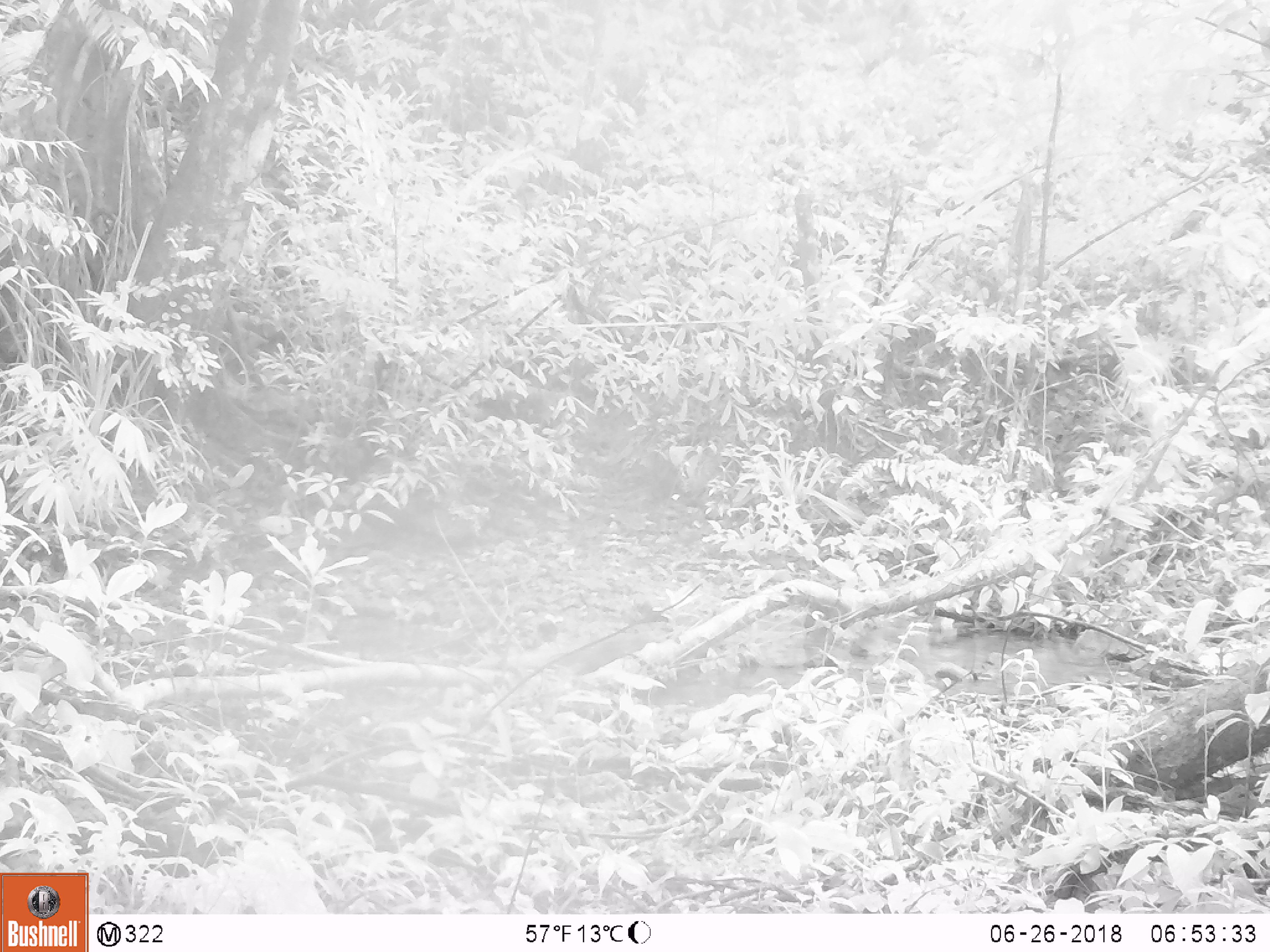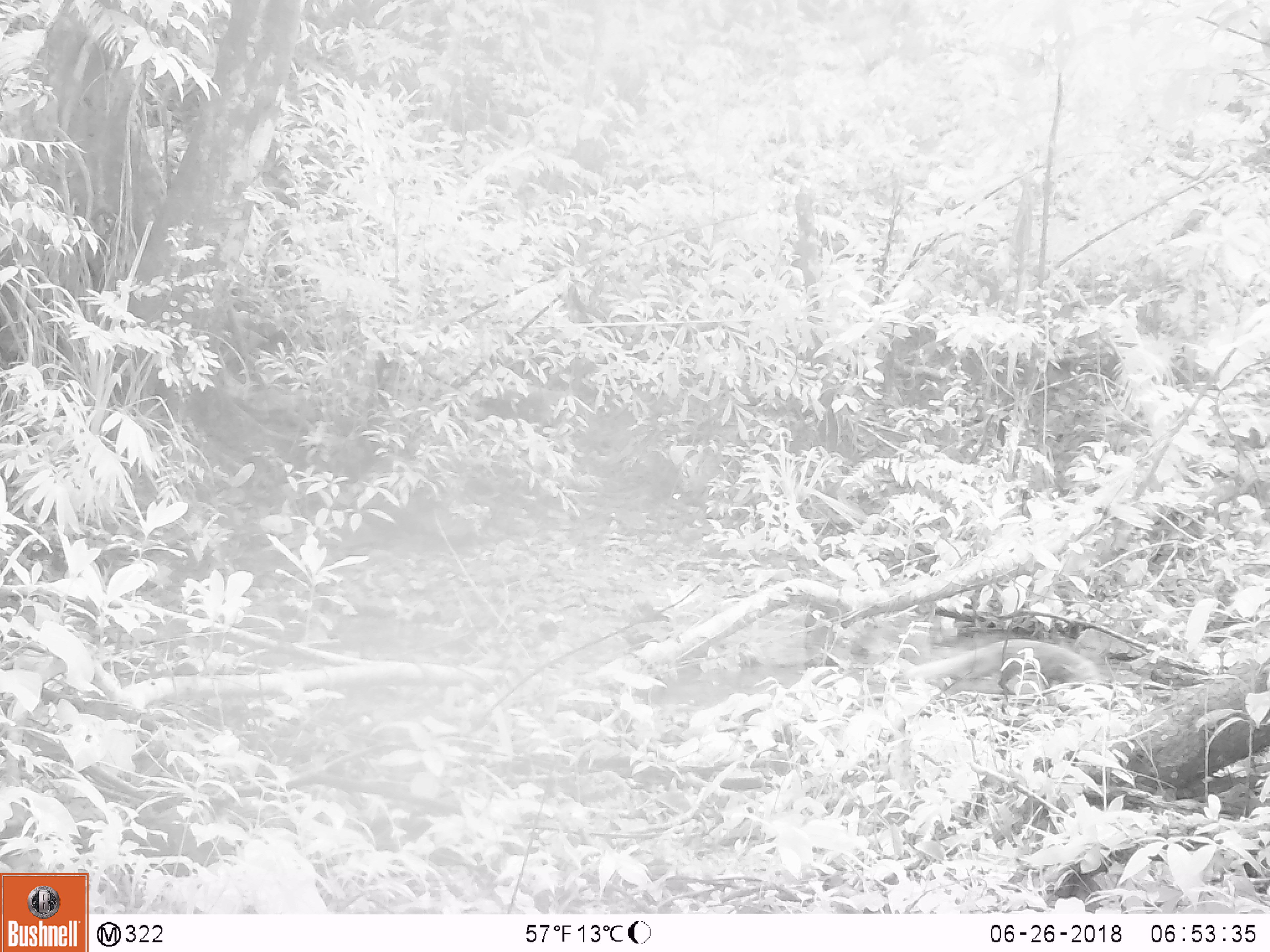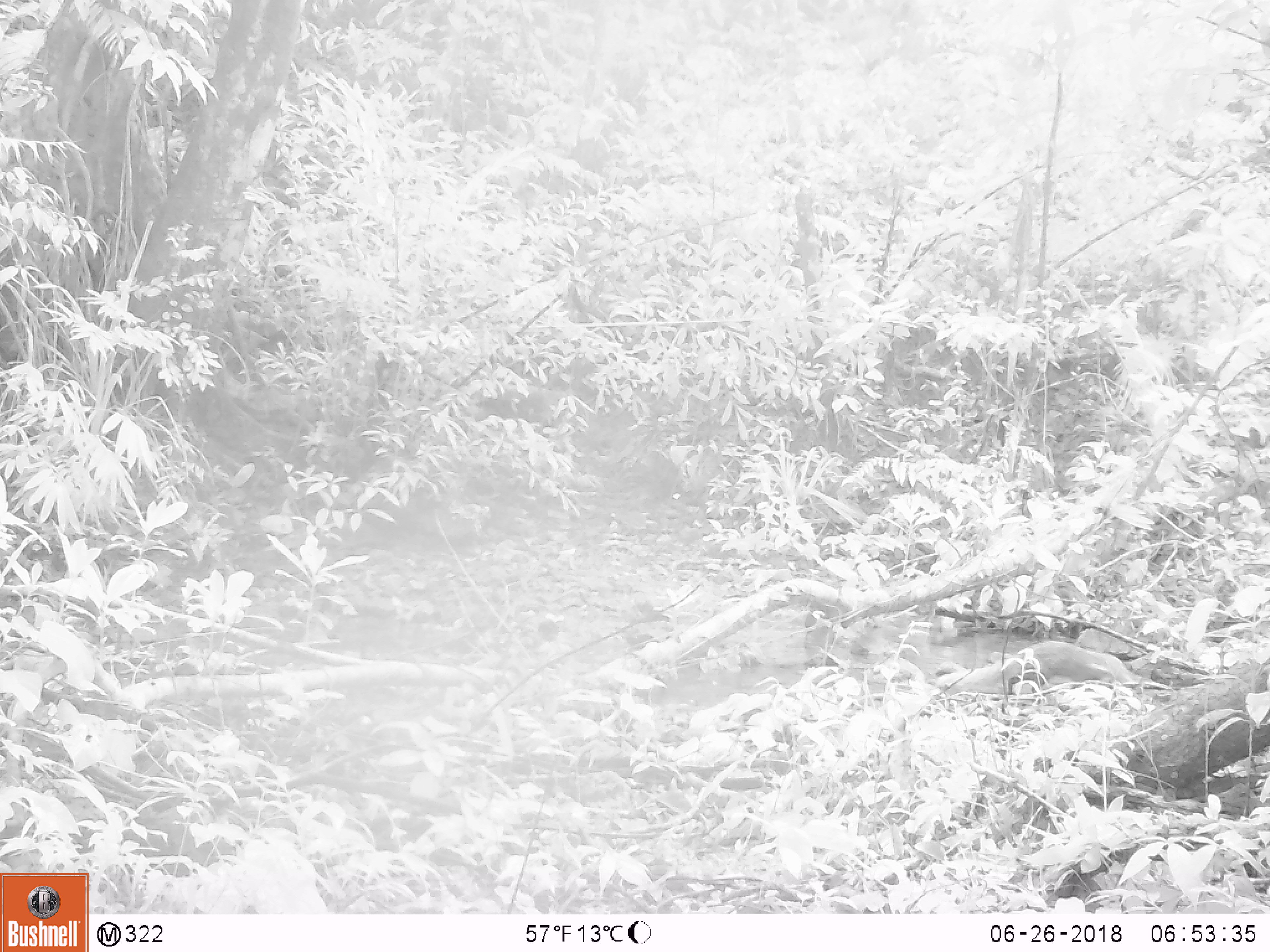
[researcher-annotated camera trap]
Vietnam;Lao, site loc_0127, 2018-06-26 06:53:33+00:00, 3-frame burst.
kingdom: Animalia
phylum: Chordata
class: Mammalia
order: Carnivora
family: Herpestidae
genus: Urva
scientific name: Urva urva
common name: crab-eating mongoose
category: crab eating mongoose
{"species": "crab eating mongoose (crab-eating mongoose) (Urva urva)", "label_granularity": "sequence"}